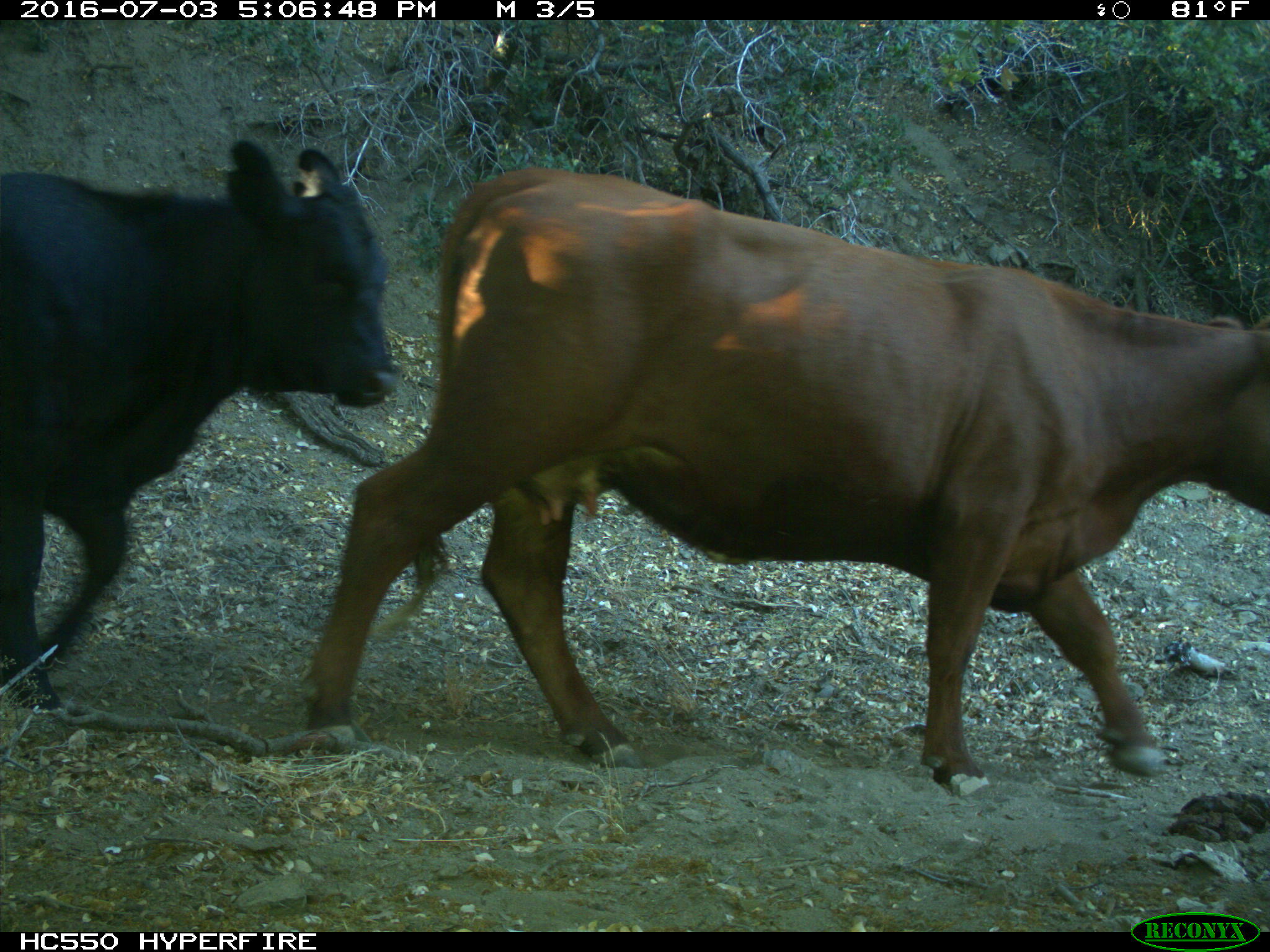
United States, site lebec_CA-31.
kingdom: Animalia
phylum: Chordata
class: Mammalia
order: Artiodactyla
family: Bovidae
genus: Bos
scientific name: Bos taurus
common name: domestic cow